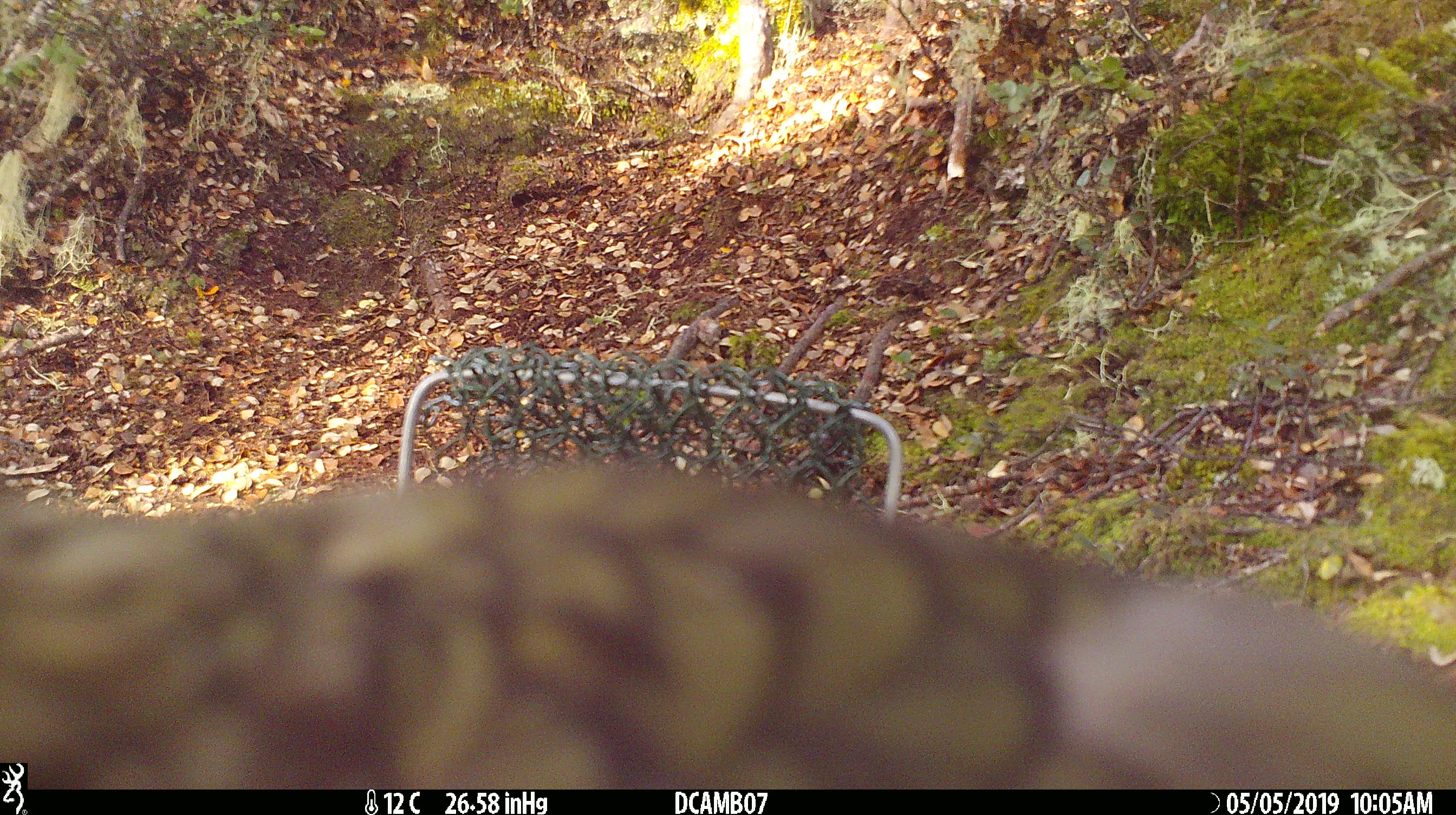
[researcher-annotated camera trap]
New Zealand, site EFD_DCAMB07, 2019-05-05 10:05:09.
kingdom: Animalia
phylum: Chordata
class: Aves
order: Psittaciformes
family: Strigopidae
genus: Nestor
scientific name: Nestor notabilis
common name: kea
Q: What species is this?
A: Kea (Nestor notabilis).